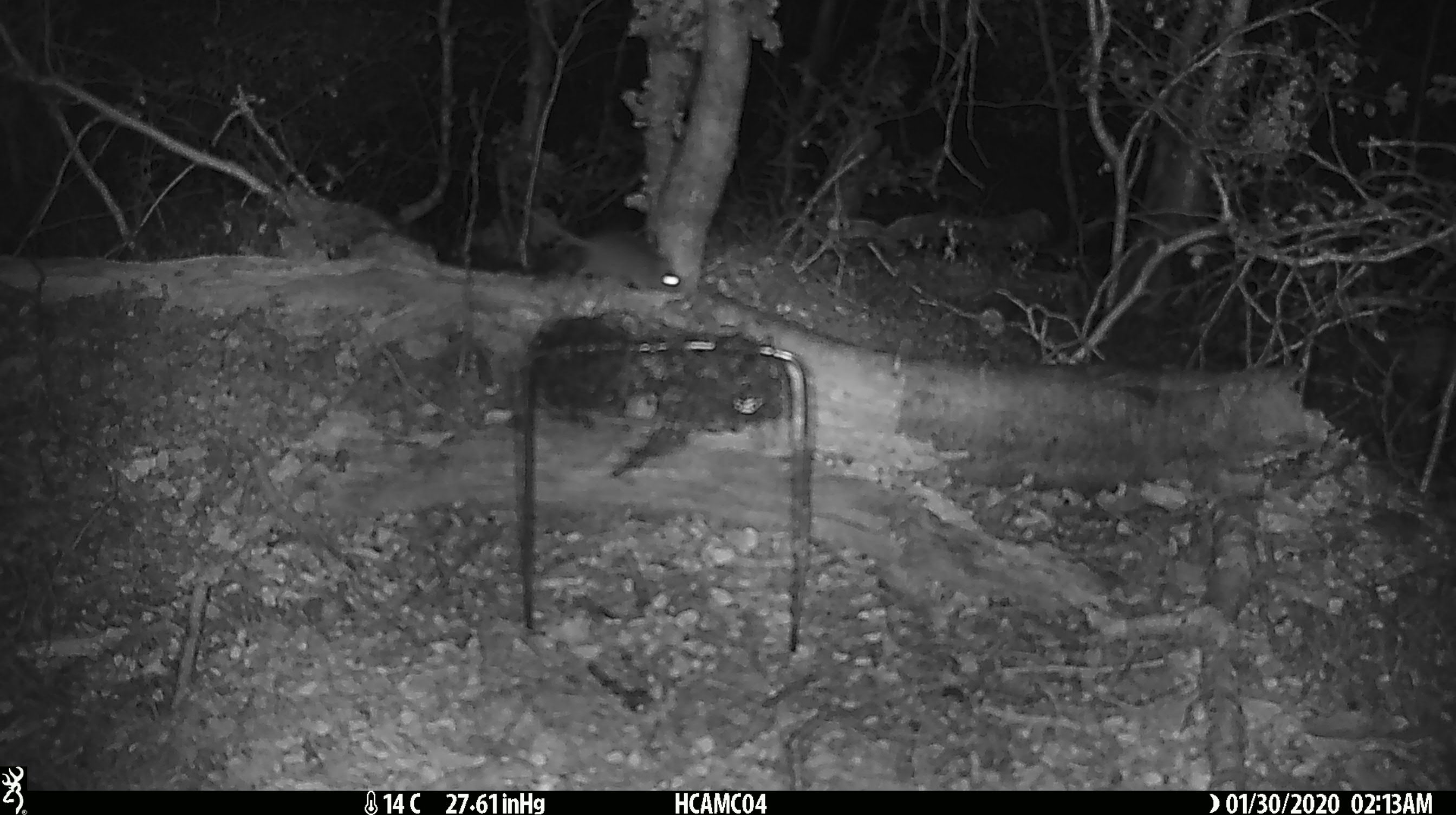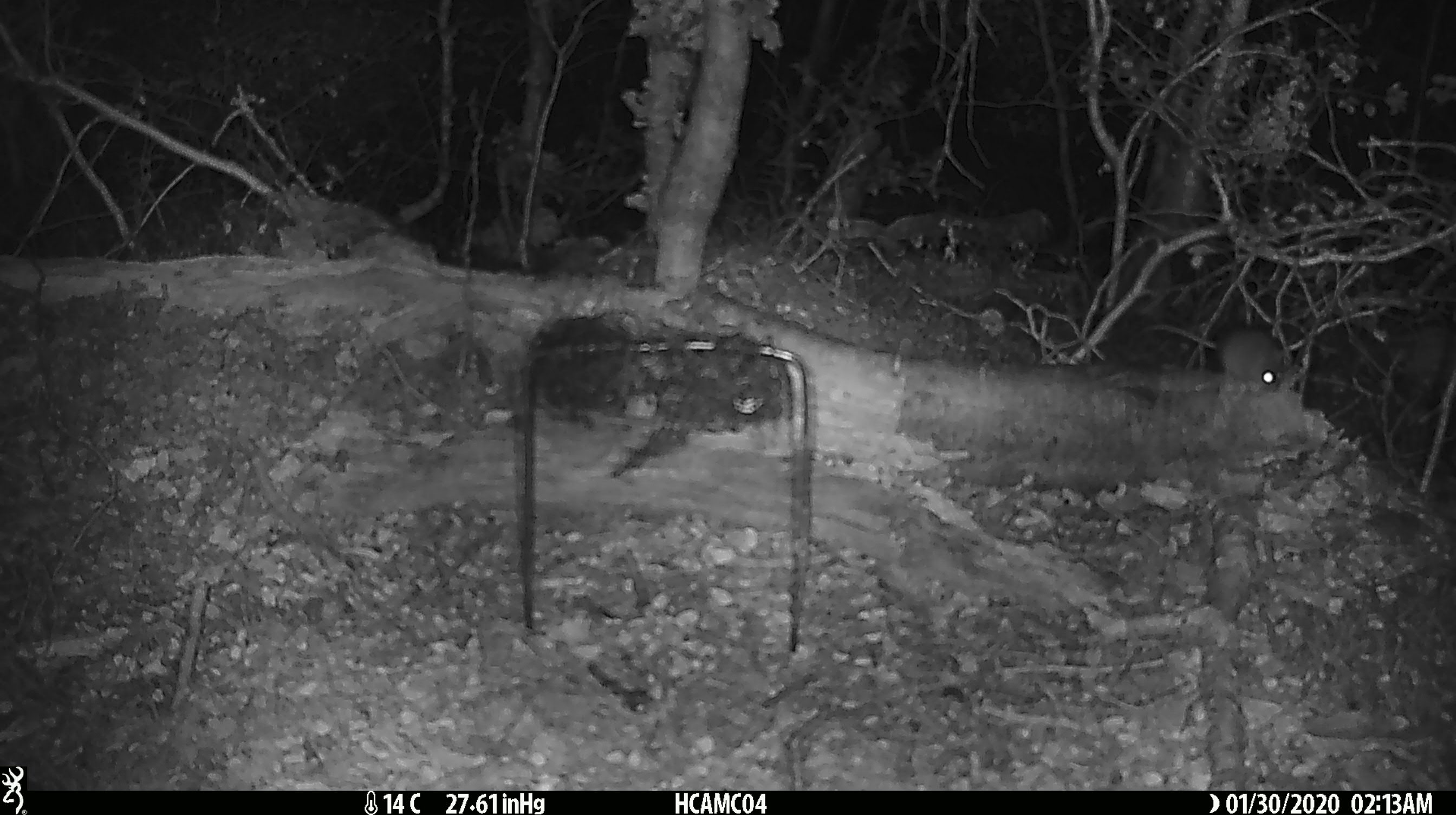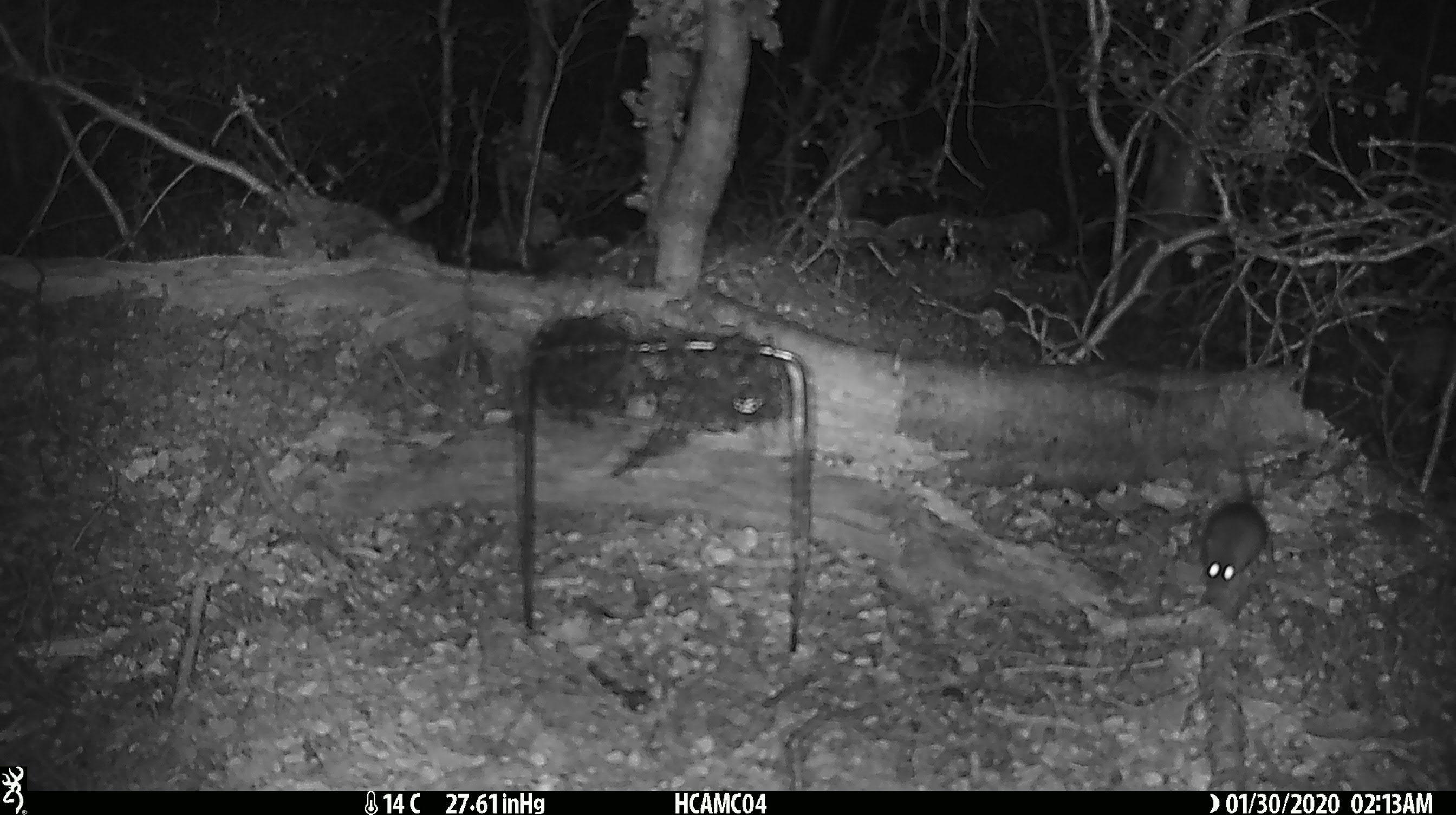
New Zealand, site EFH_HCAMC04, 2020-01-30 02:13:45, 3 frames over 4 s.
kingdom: Animalia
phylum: Chordata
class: Mammalia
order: Rodentia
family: Muridae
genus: Mus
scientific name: Mus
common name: mouse